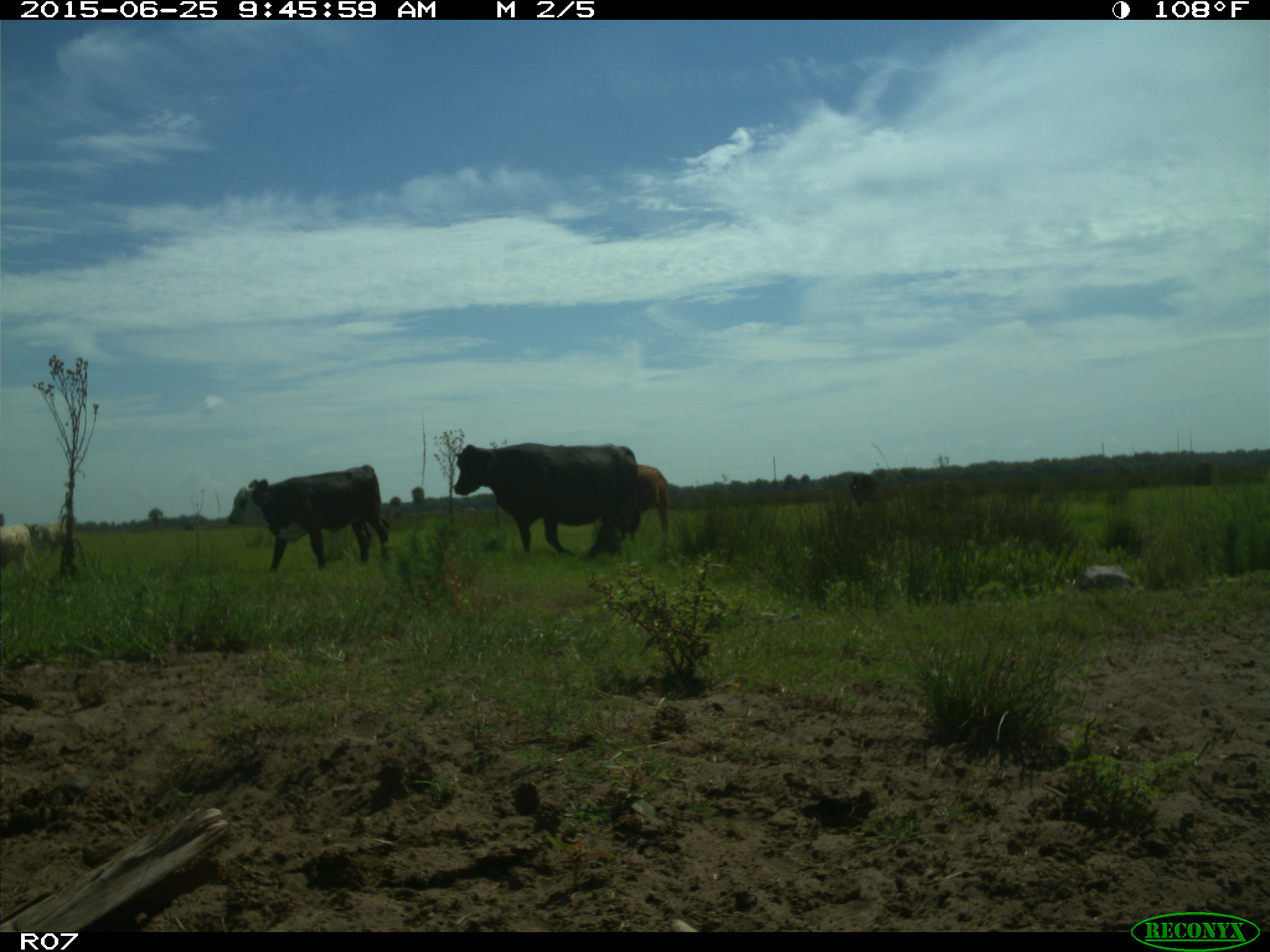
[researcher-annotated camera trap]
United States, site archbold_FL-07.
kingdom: Animalia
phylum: Chordata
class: Mammalia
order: Artiodactyla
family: Bovidae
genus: Bos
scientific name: Bos taurus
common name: domestic cow